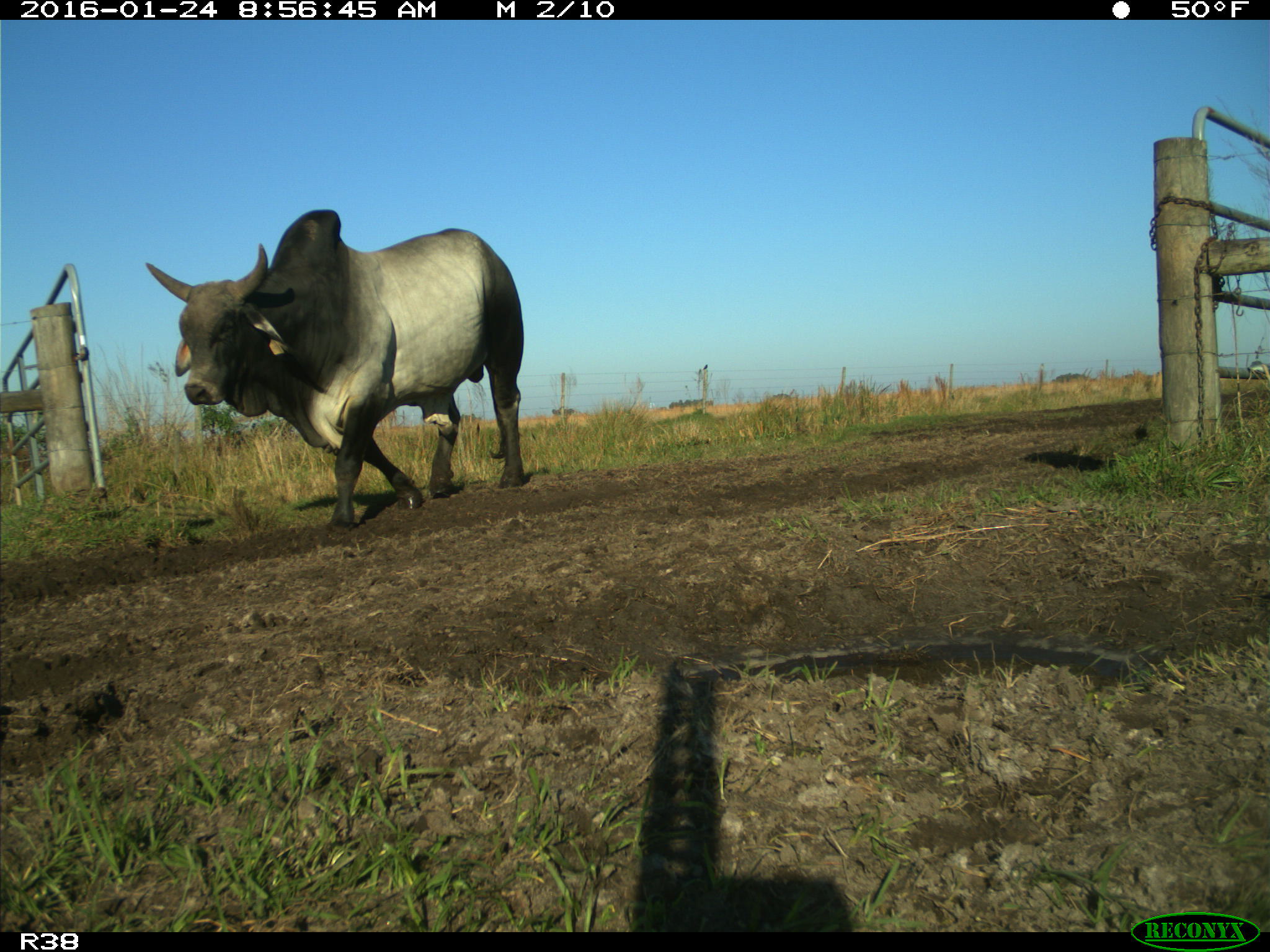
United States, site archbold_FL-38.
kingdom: Animalia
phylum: Chordata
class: Mammalia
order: Artiodactyla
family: Bovidae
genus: Bos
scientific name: Bos taurus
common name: domestic cow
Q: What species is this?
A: Bos taurus (domestic cow).